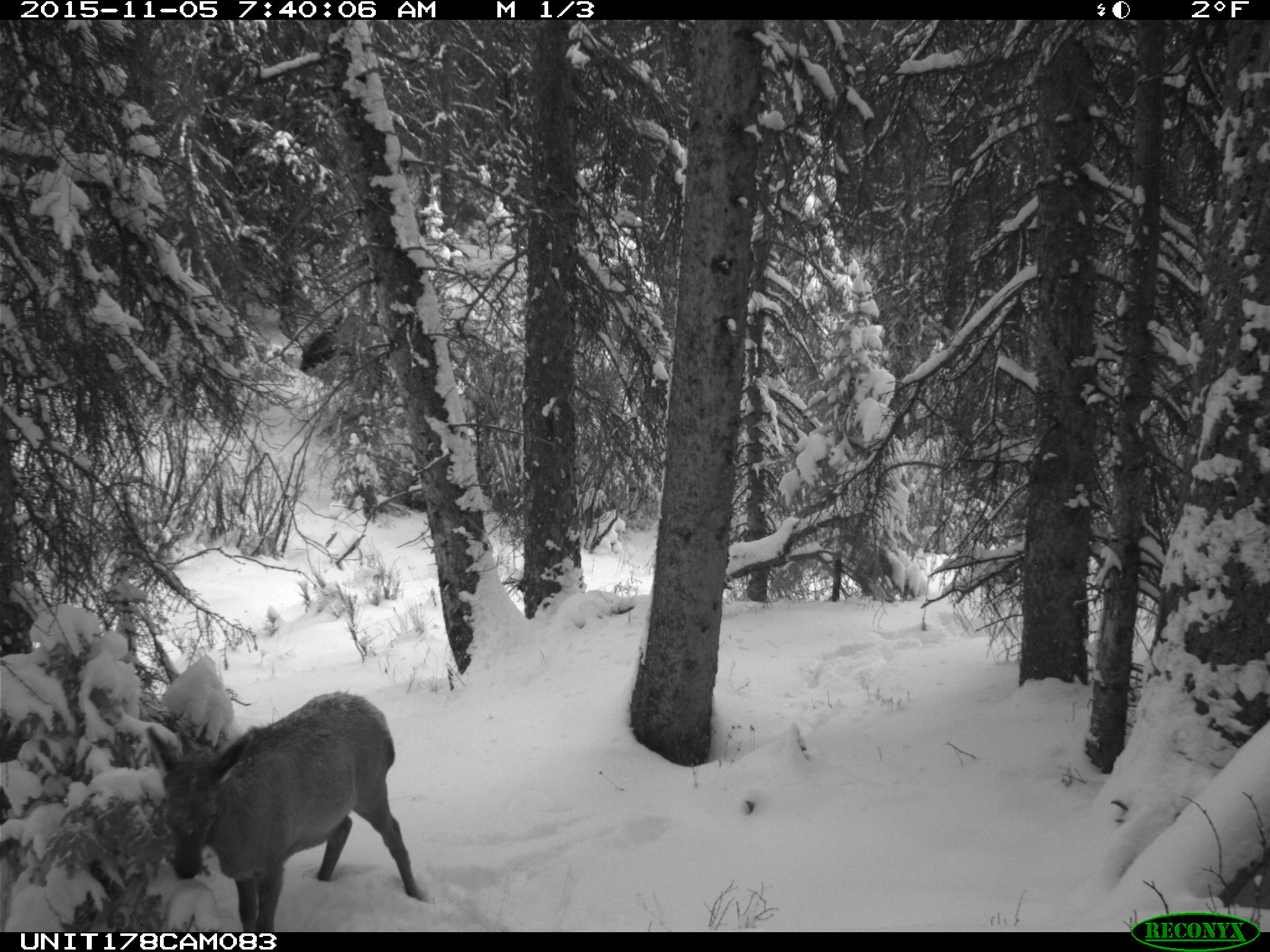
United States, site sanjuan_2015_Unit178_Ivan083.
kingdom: Animalia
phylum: Chordata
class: Mammalia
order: Artiodactyla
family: Cervidae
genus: Cervus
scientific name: Cervus elaphus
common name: red deer